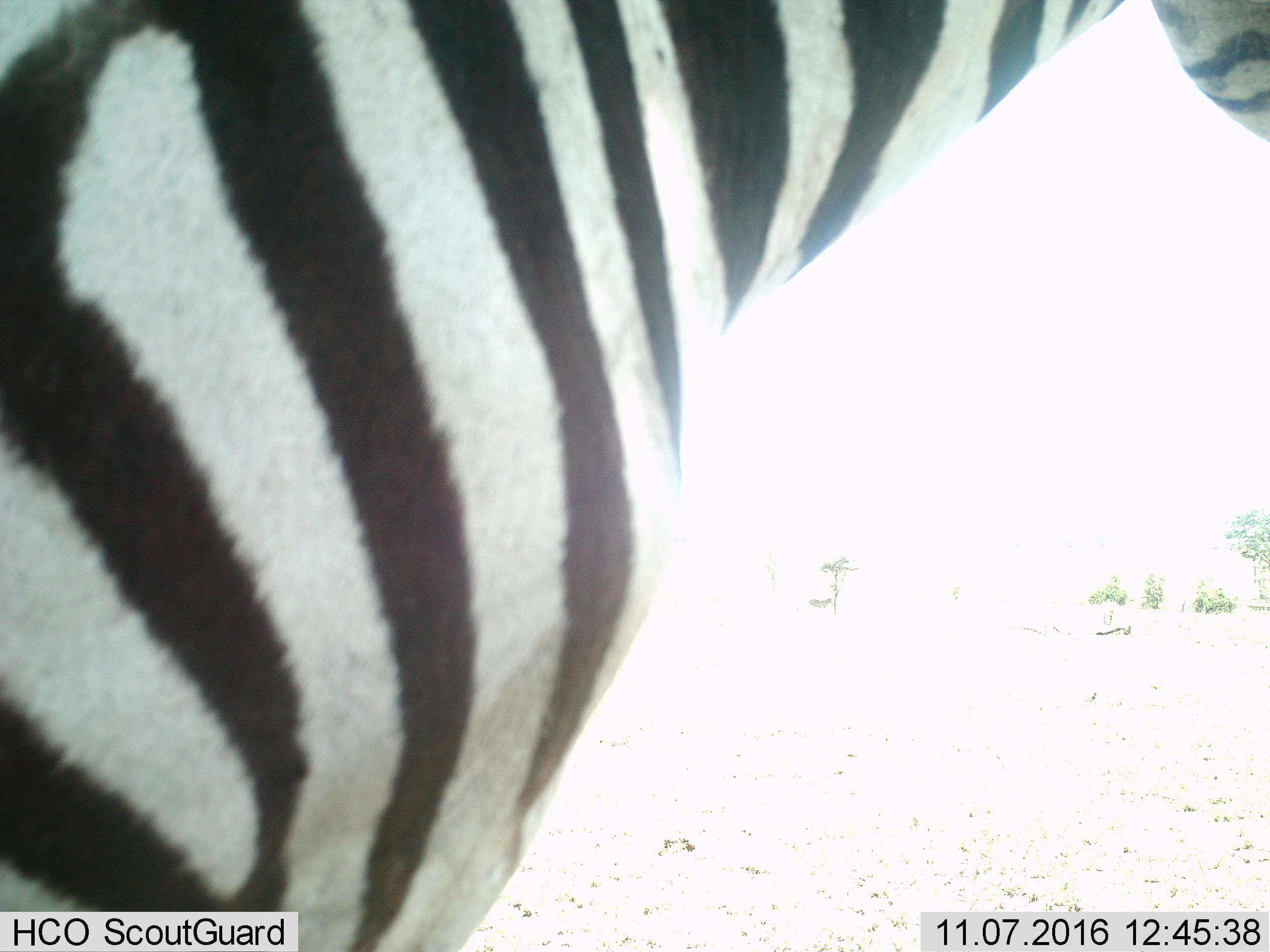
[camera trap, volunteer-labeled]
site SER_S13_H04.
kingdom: Animalia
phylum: Chordata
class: Mammalia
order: Perissodactyla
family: Equidae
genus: Equus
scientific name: Equus quagga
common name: plains zebra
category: zebraplains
Zebraplains (plains zebra) (Equus quagga), count 1. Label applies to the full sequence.